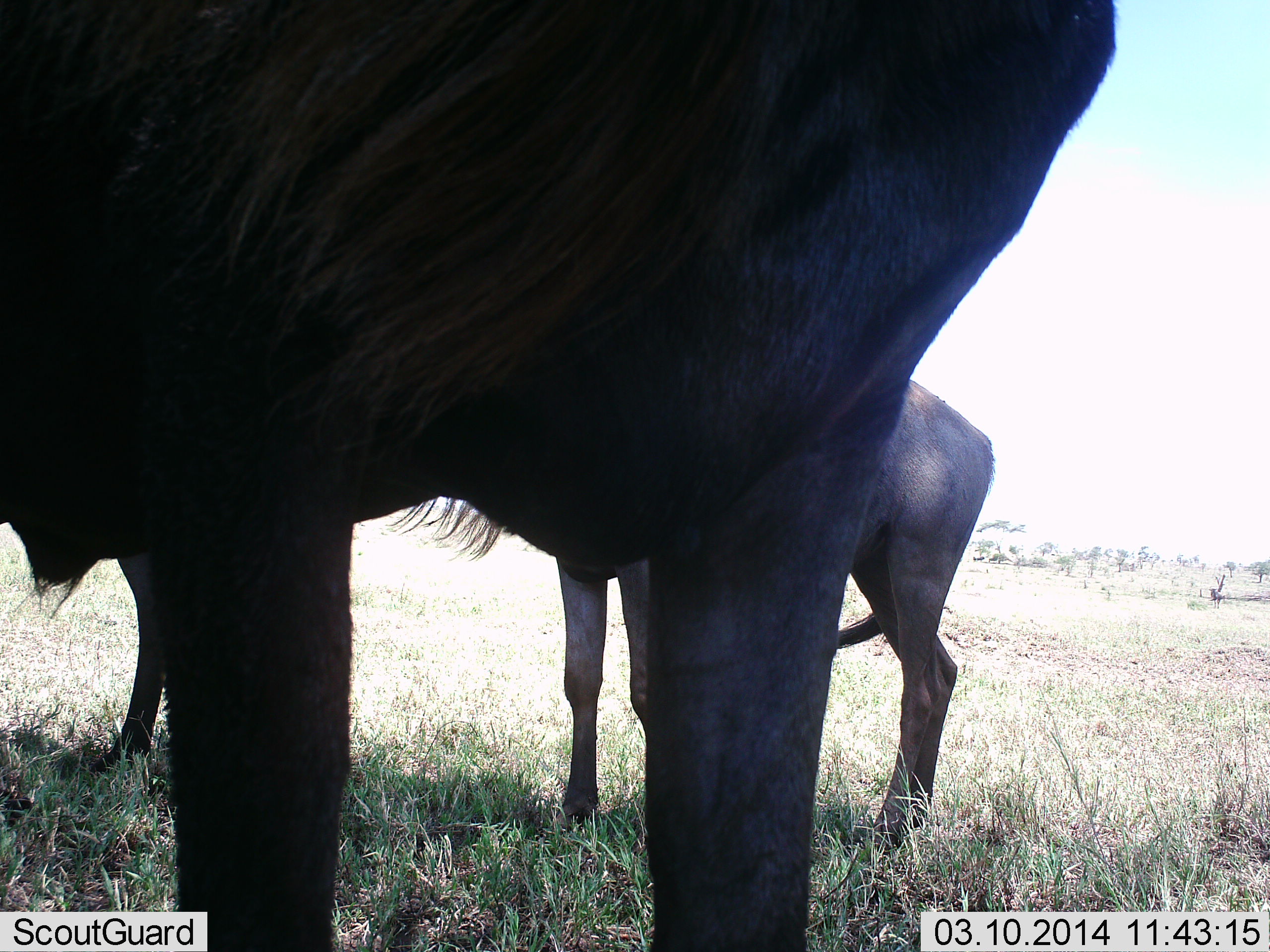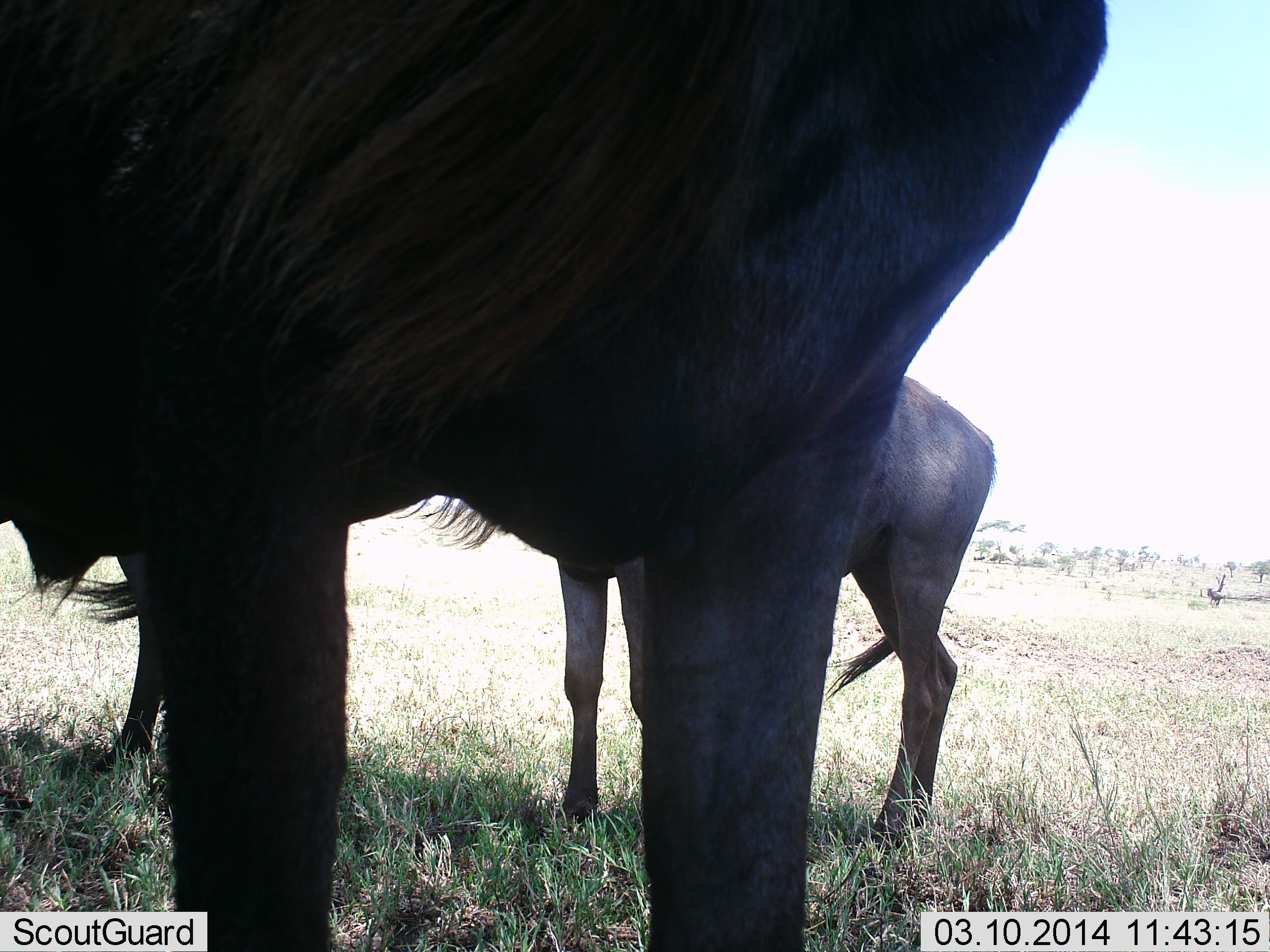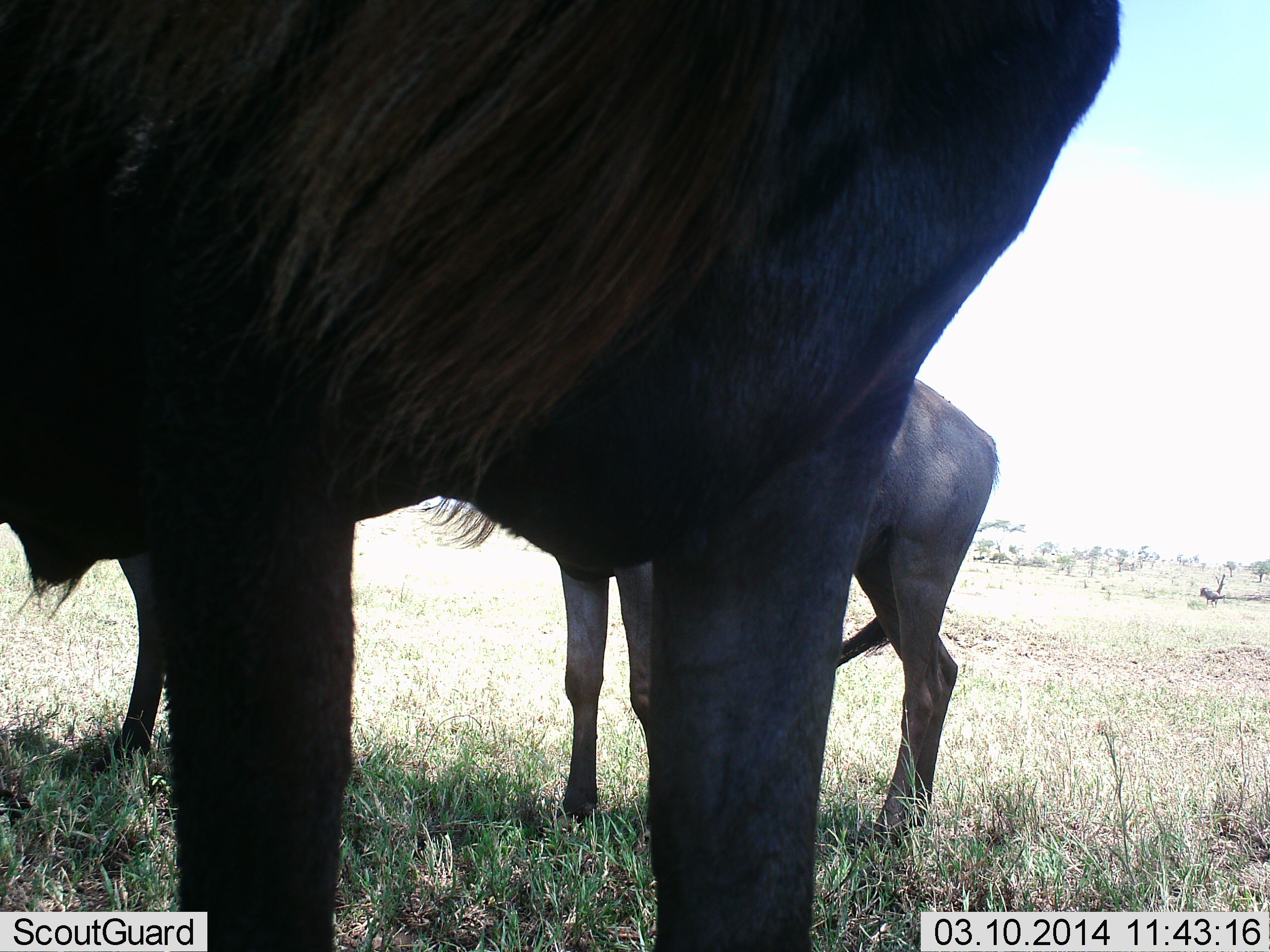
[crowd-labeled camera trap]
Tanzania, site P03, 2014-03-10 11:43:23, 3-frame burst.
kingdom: Animalia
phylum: Chordata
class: Mammalia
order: Artiodactyla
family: Bovidae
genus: Connochaetes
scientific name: Connochaetes taurinus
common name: blue wildebeest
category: wildebeest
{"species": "wildebeest (blue wildebeest) (Connochaetes taurinus)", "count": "3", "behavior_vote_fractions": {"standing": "100%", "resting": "10%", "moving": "10%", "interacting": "0%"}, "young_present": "10%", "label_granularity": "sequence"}